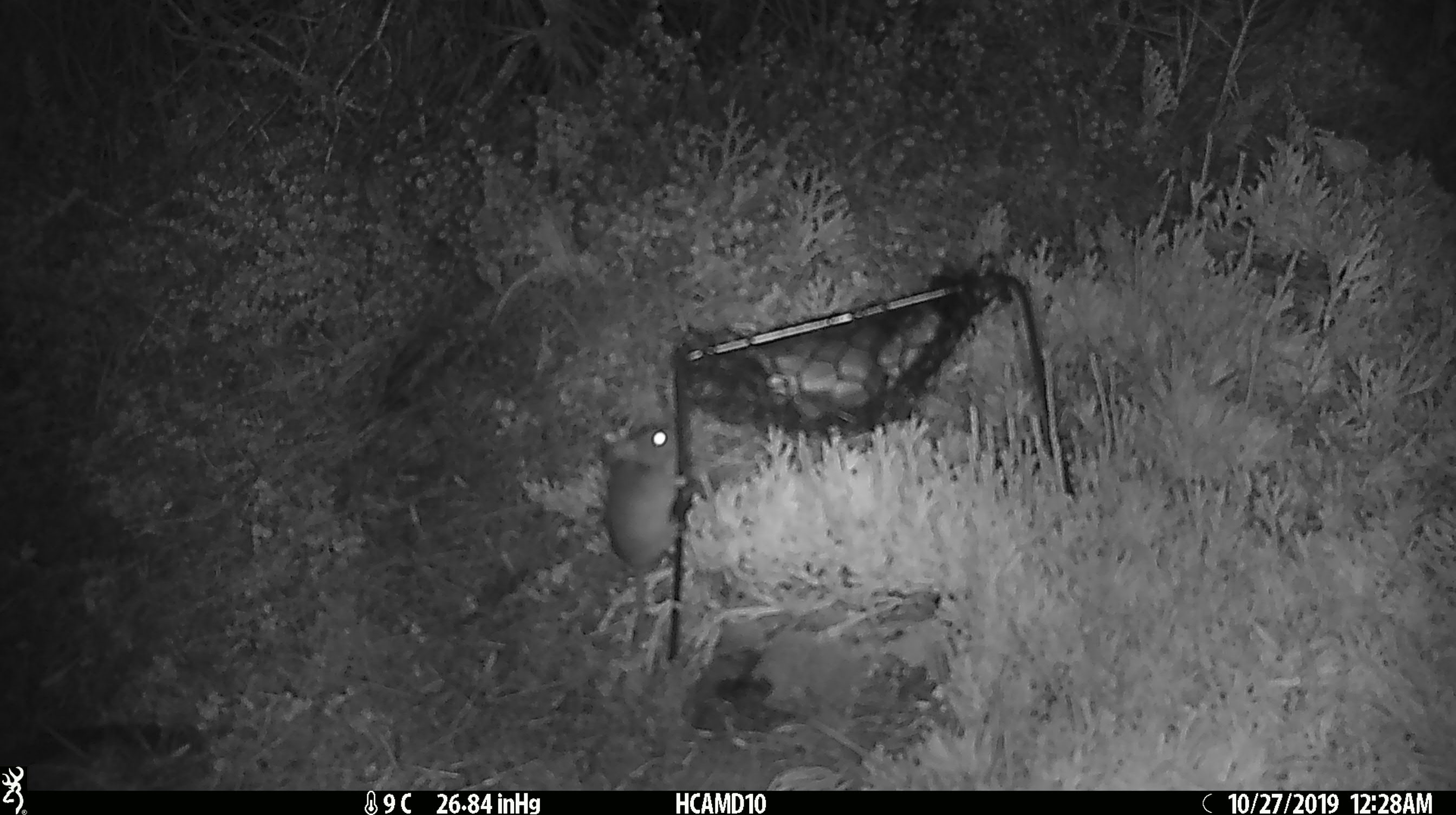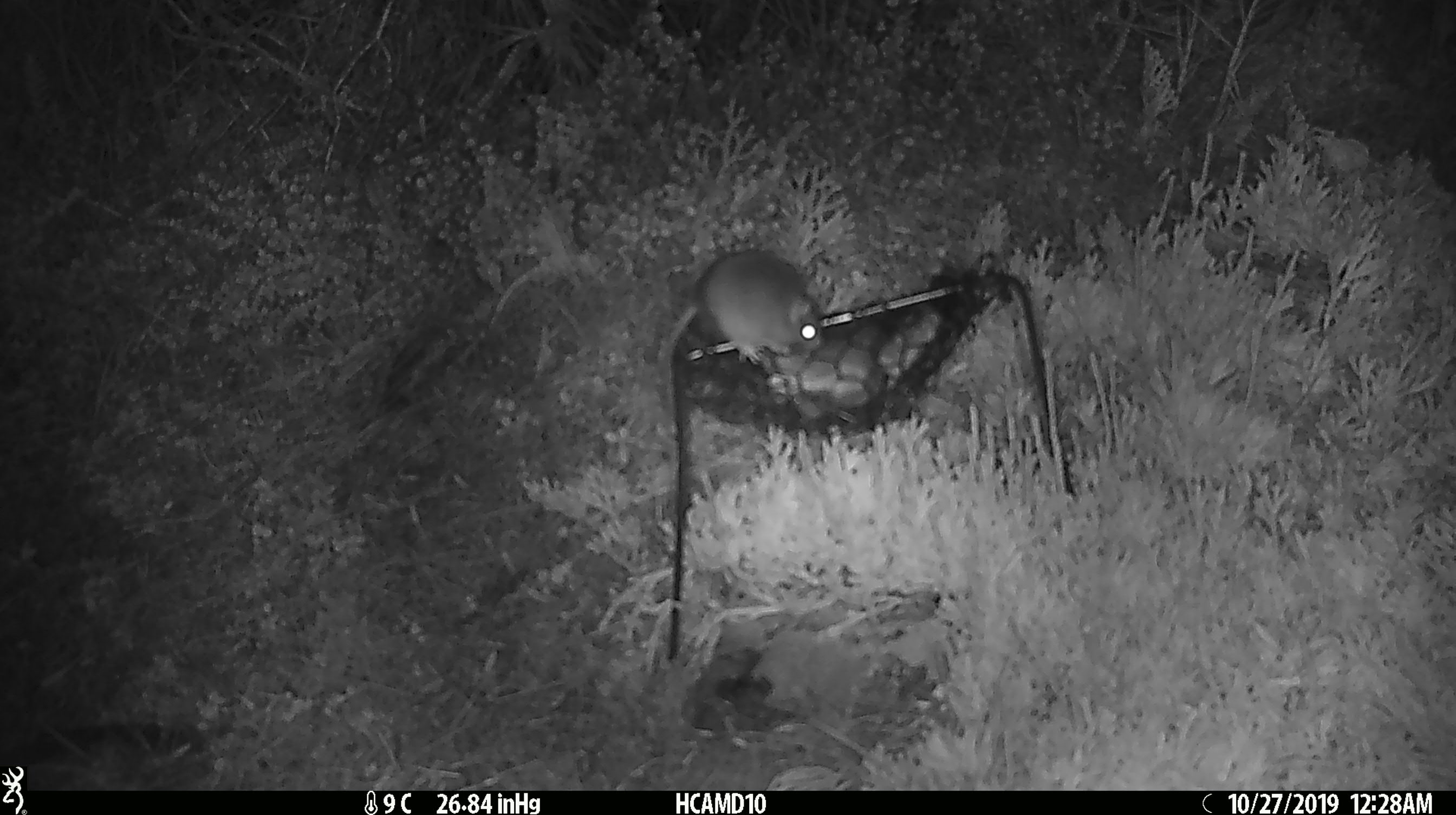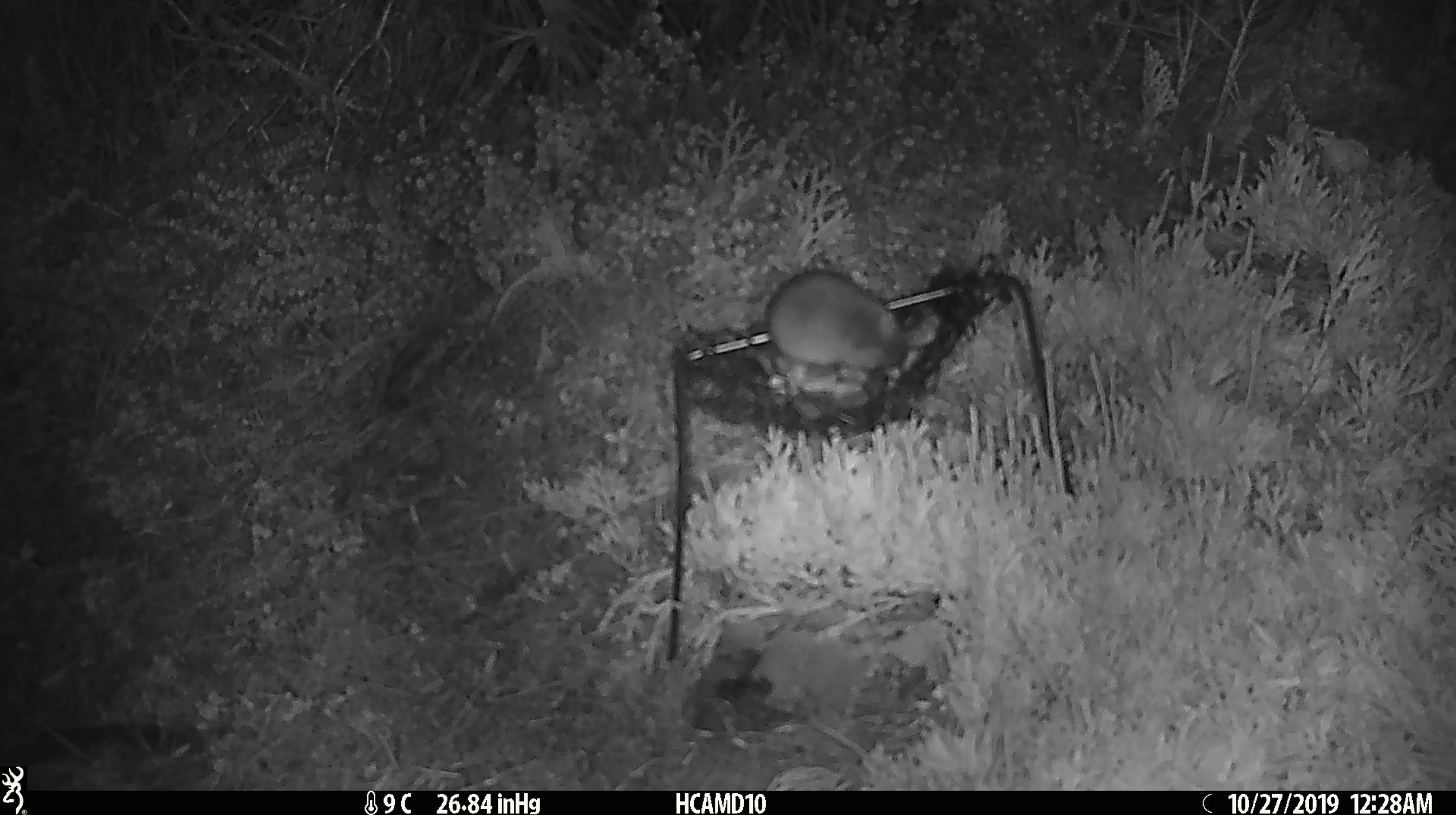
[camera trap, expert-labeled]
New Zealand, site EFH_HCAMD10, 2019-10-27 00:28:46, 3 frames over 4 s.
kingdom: Animalia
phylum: Chordata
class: Mammalia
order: Rodentia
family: Muridae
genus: Mus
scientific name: Mus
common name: mouse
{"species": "mouse (Mus)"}